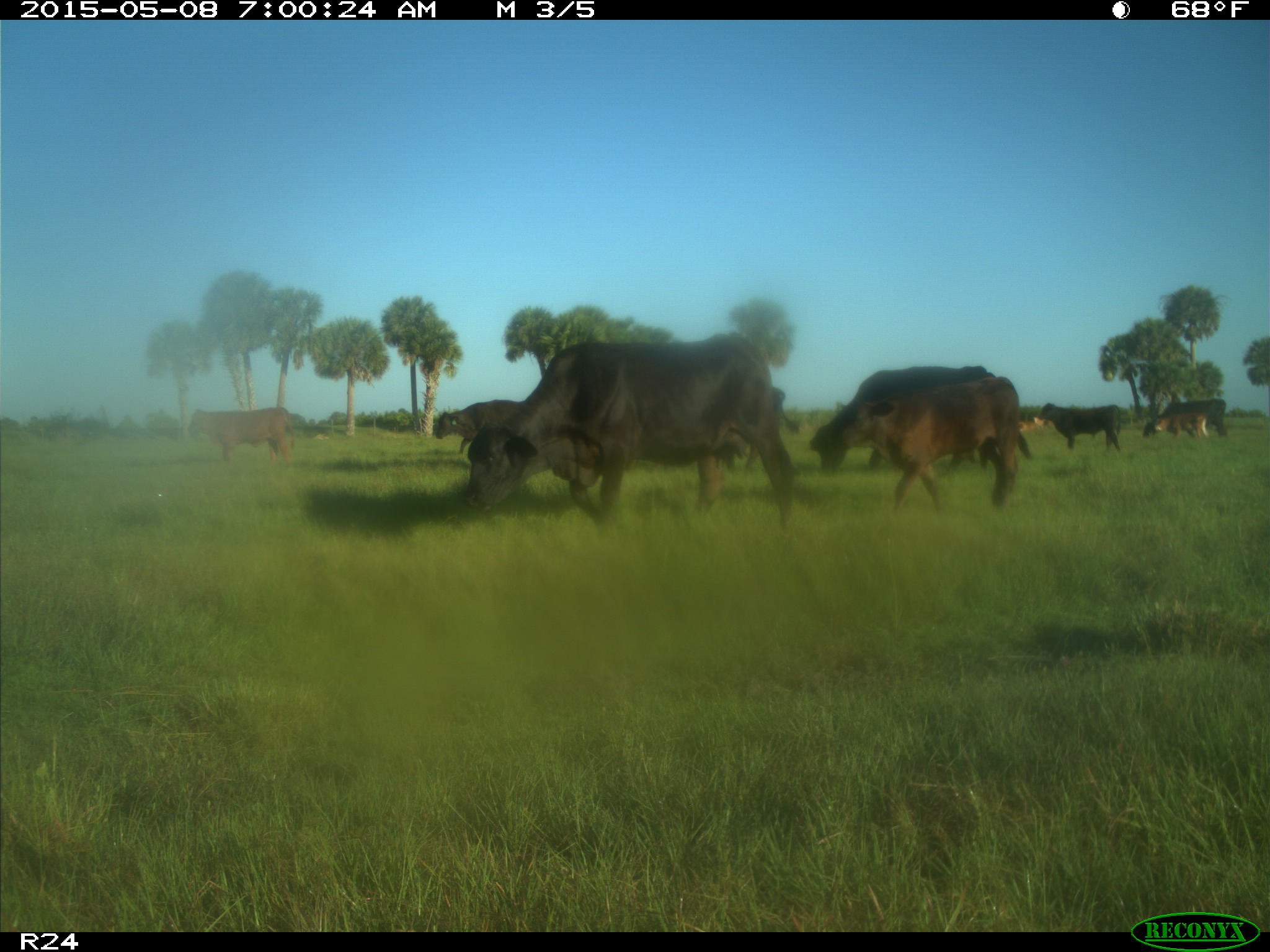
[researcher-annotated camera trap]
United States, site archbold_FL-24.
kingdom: Animalia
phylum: Chordata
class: Mammalia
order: Artiodactyla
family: Bovidae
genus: Bos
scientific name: Bos taurus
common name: domestic cow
Bos taurus (domestic cow).